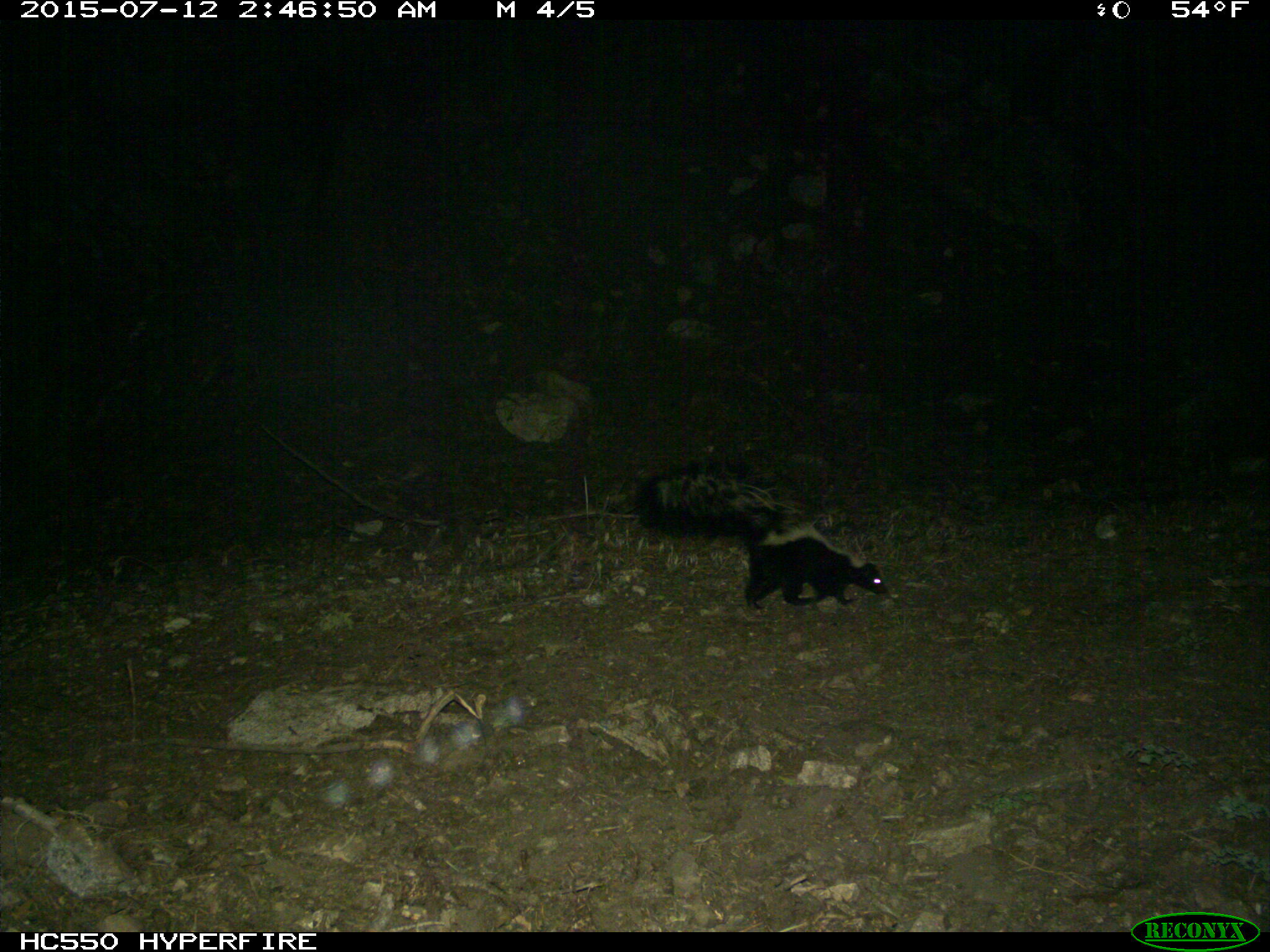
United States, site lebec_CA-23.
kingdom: Animalia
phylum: Chordata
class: Mammalia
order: Carnivora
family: Mephitidae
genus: Mephitis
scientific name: Mephitis mephitis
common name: striped skunk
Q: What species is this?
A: Mephitis mephitis (striped skunk).